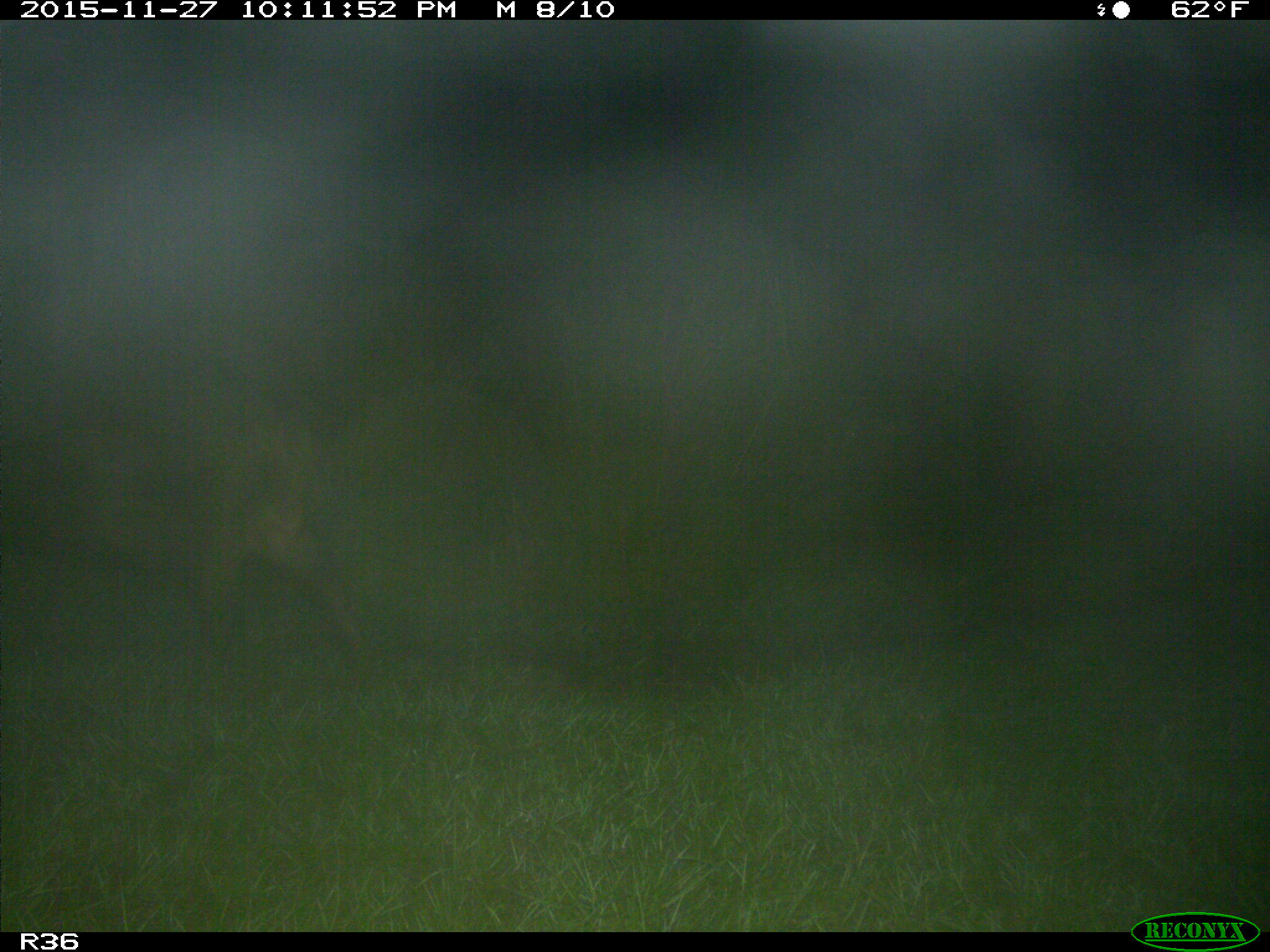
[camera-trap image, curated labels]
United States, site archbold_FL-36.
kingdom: Animalia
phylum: Chordata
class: Mammalia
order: Artiodactyla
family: Suidae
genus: Sus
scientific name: Sus scrofa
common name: wild boar